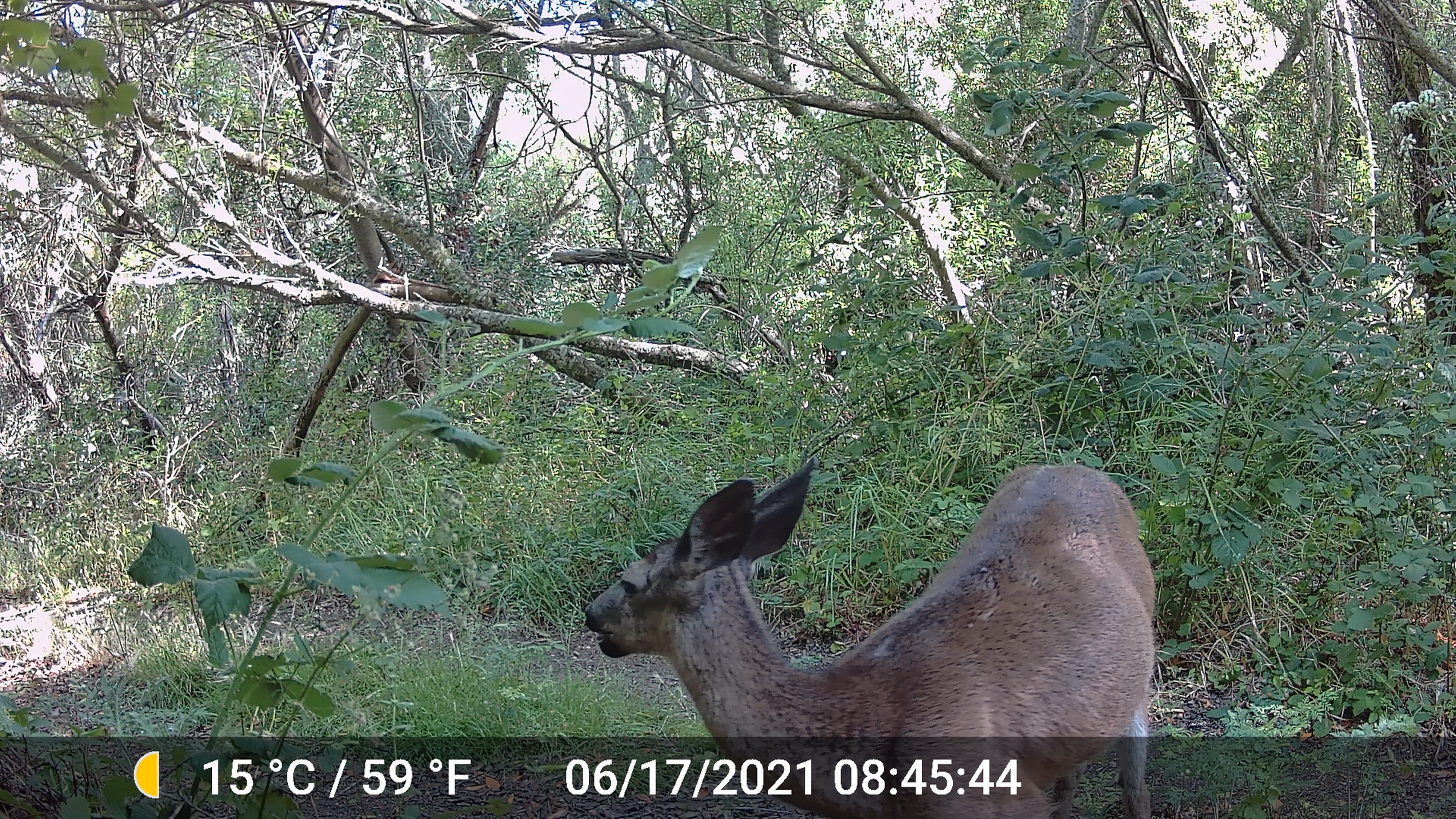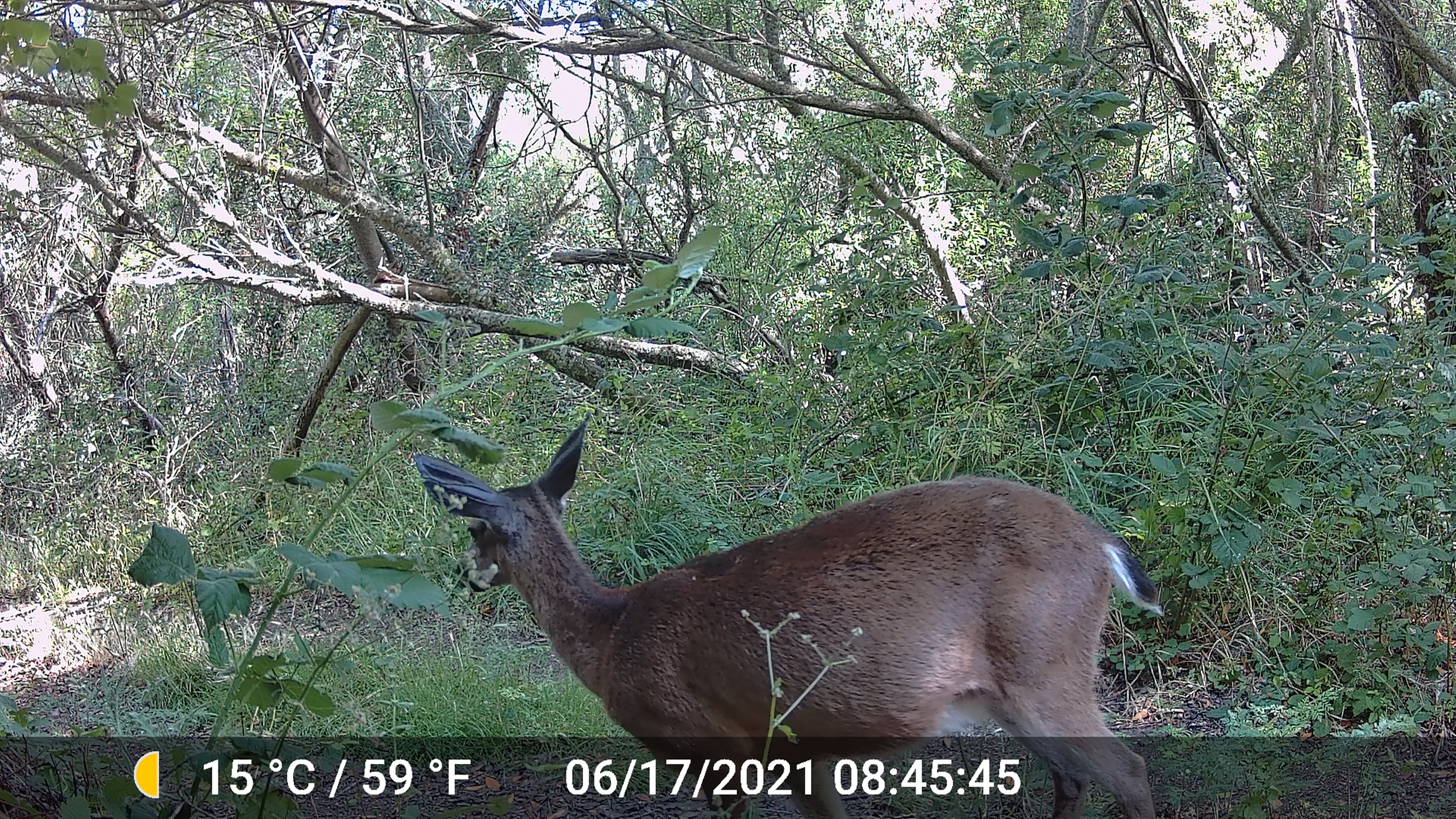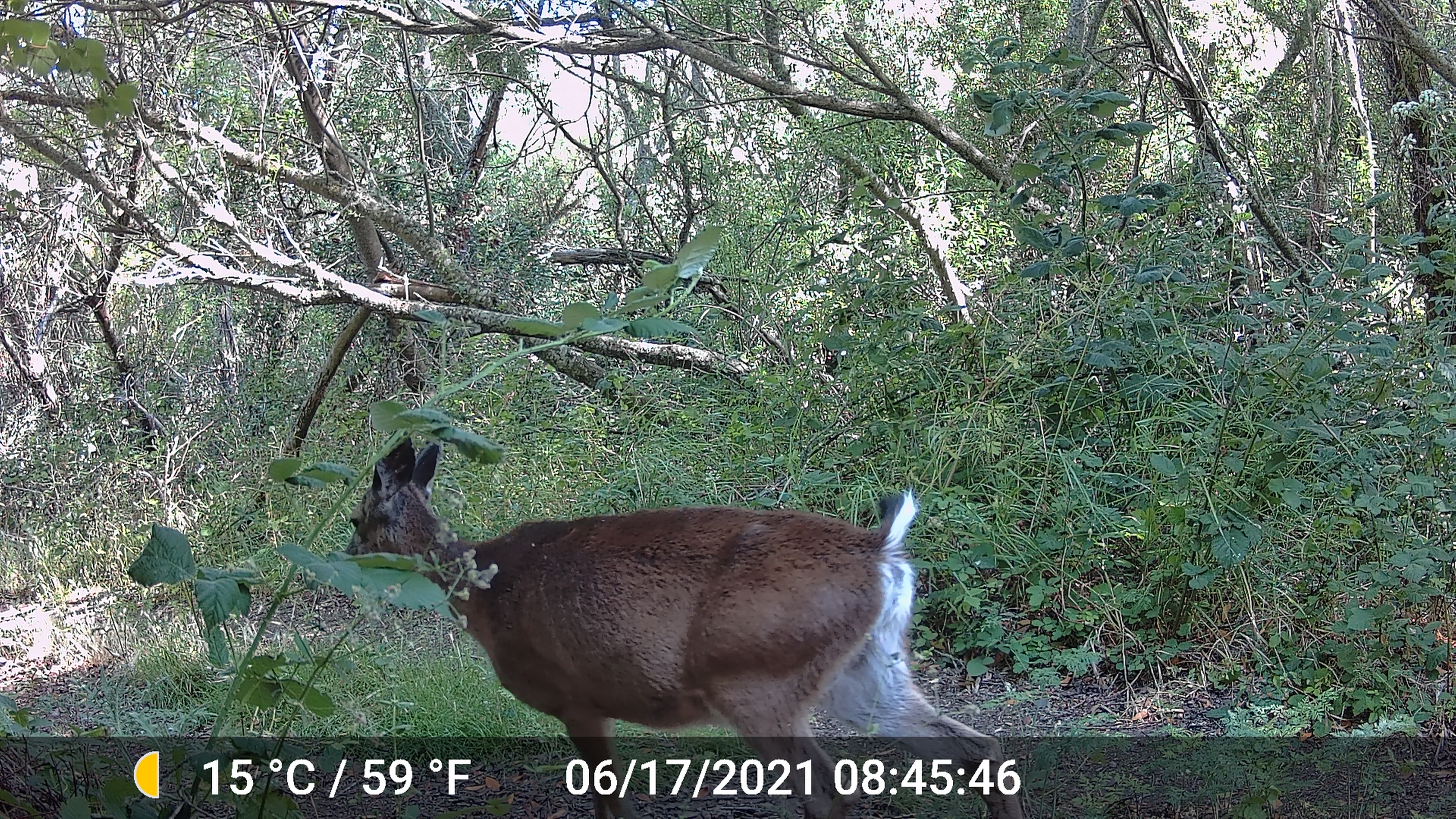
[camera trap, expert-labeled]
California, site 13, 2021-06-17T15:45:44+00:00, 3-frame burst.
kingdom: Animalia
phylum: Chordata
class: Mammalia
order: Artiodactyla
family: Cervidae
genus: Odocoileus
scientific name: Odocoileus hemionus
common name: mule deer